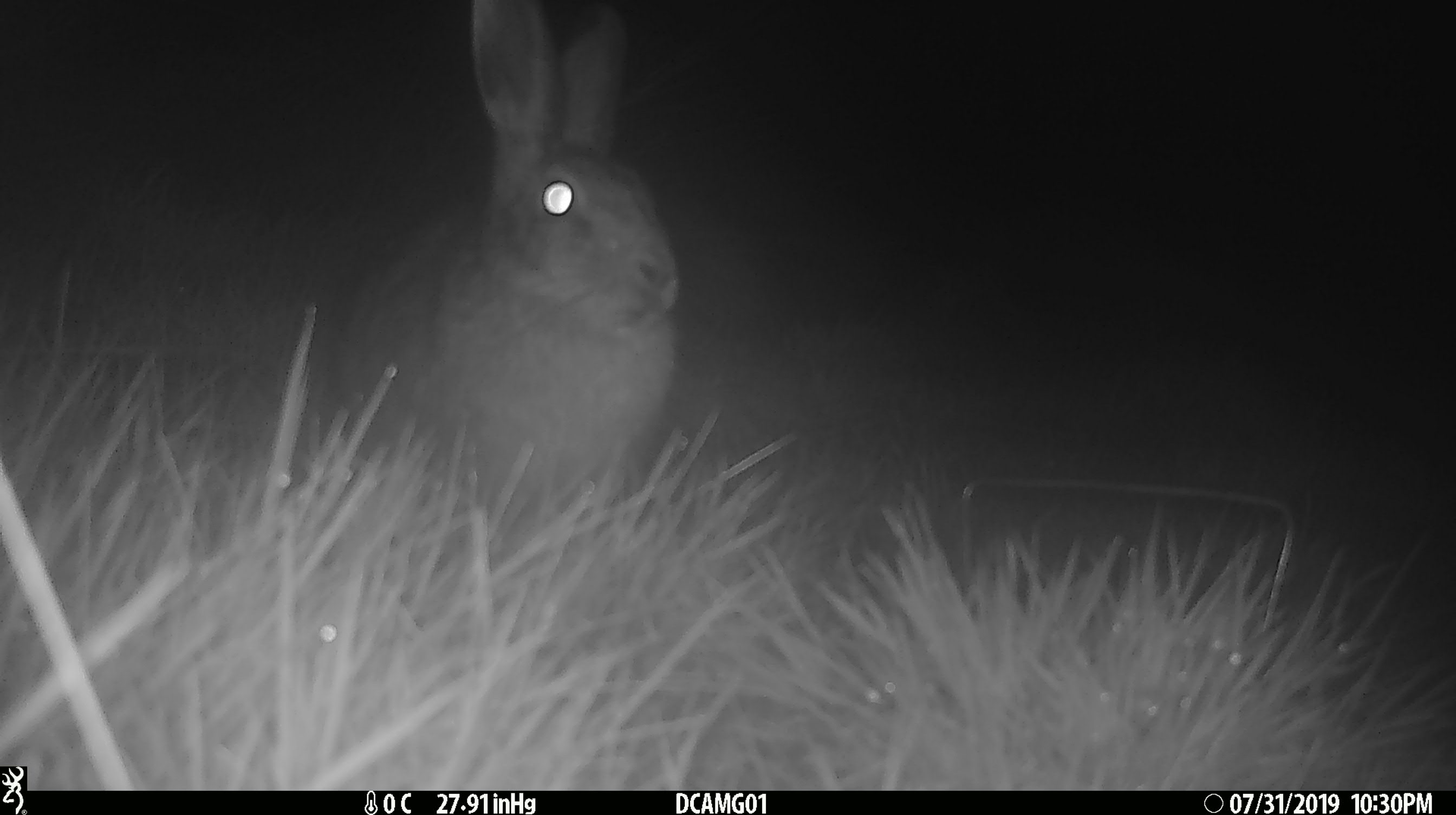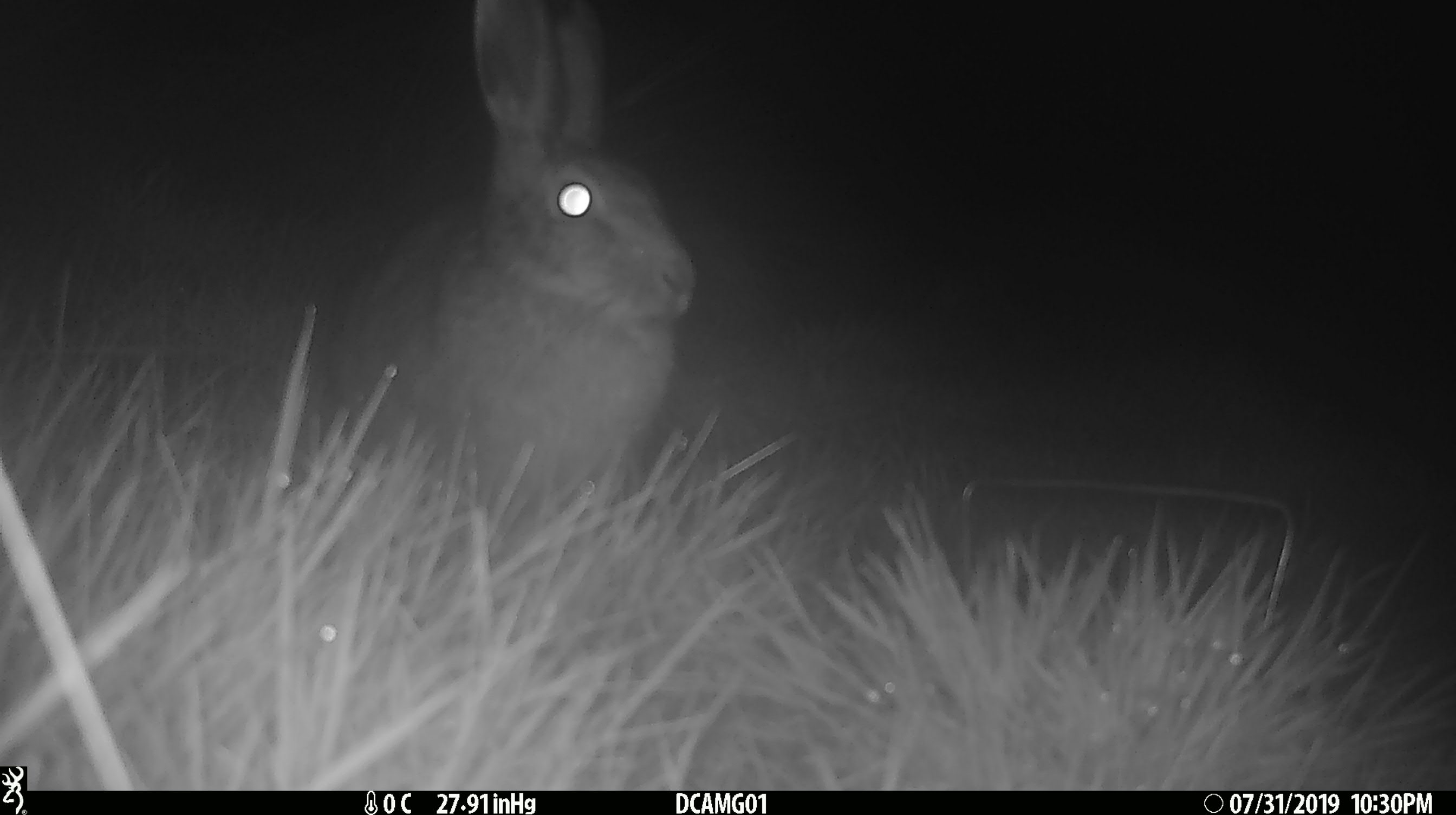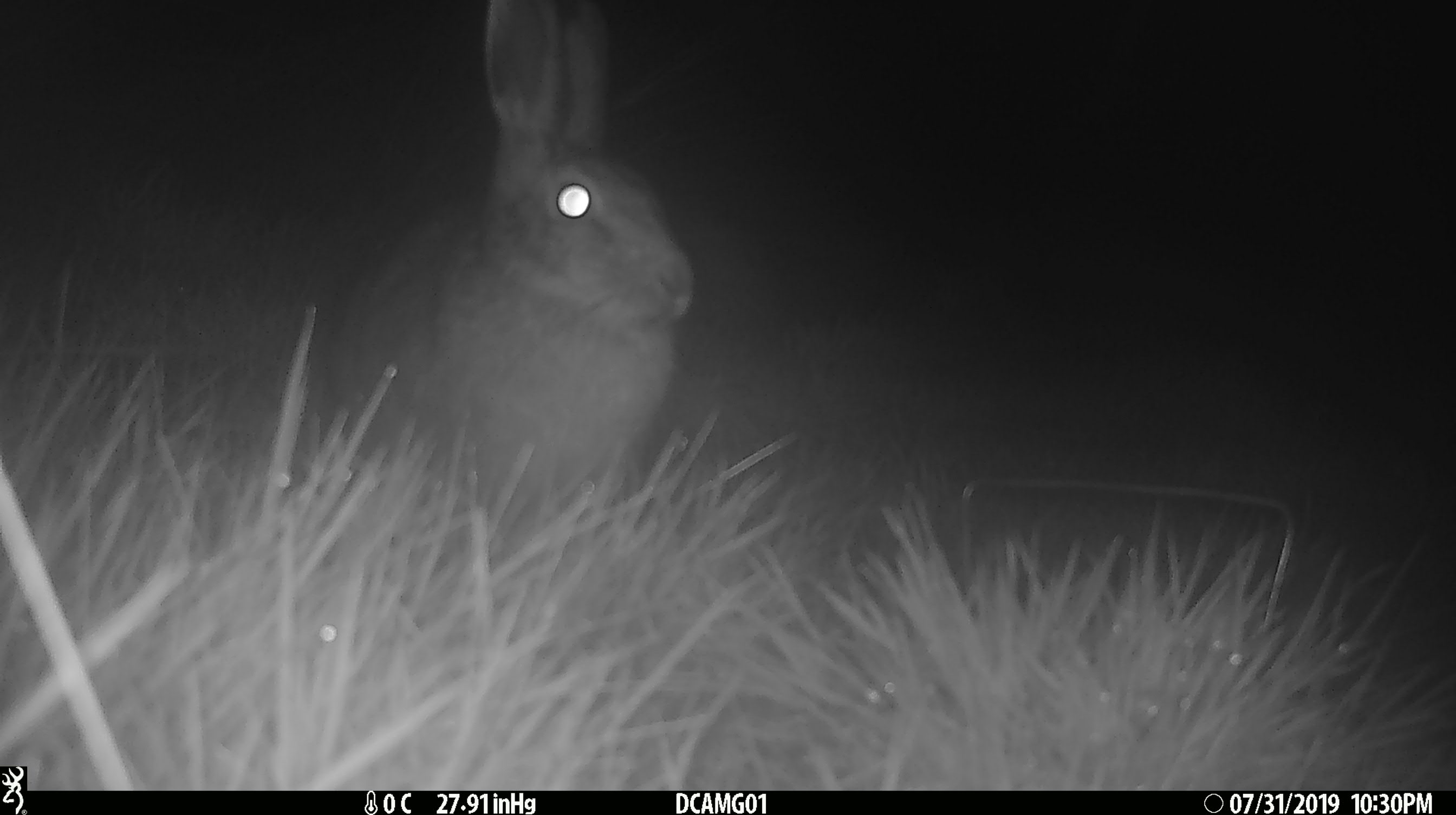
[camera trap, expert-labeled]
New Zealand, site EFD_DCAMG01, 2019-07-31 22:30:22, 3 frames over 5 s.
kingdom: Animalia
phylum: Chordata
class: Mammalia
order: Lagomorpha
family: Leporidae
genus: Lepus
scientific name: Lepus europaeus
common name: brown hare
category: hare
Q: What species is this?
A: Hare (brown hare) (Lepus europaeus).